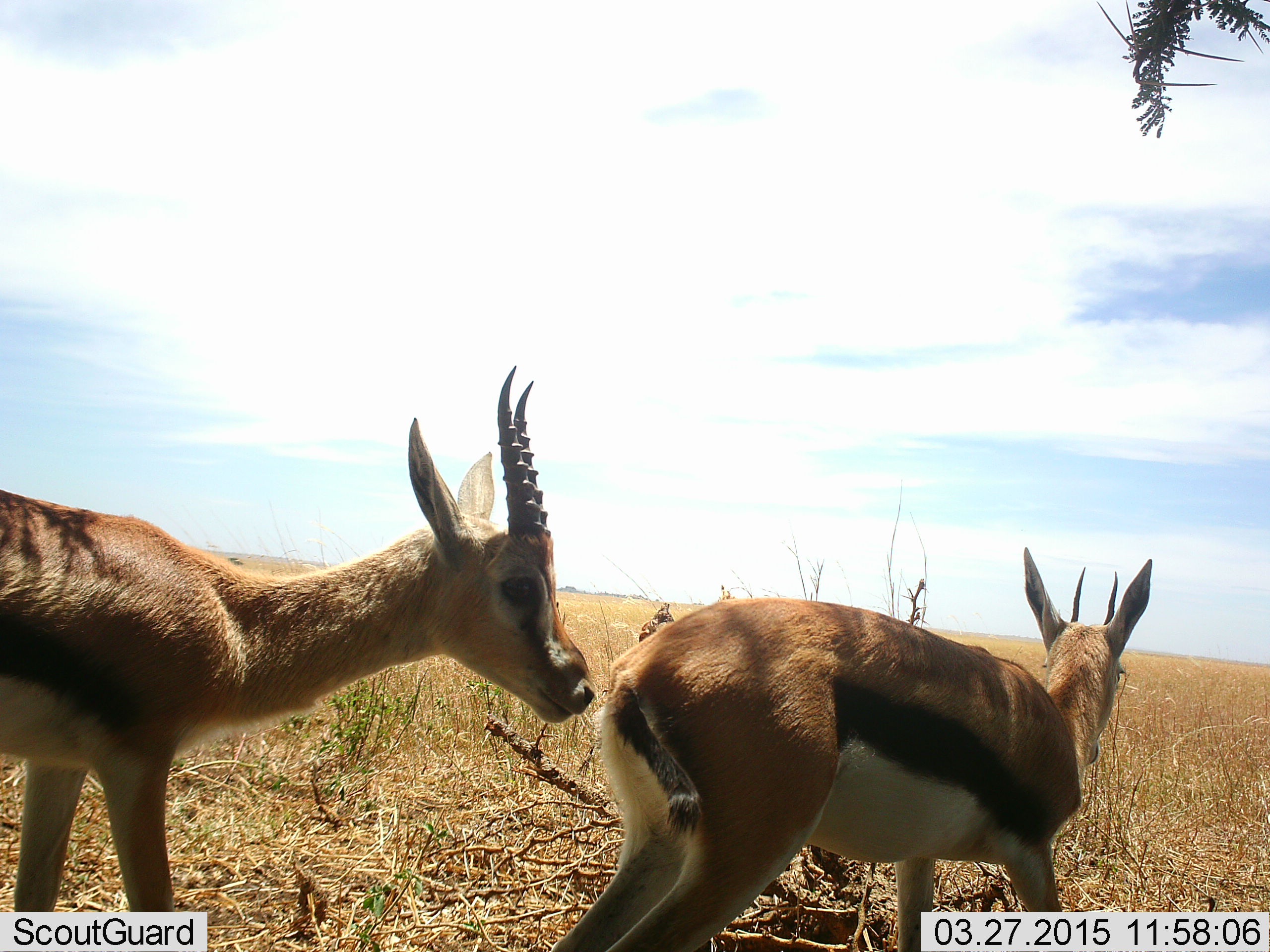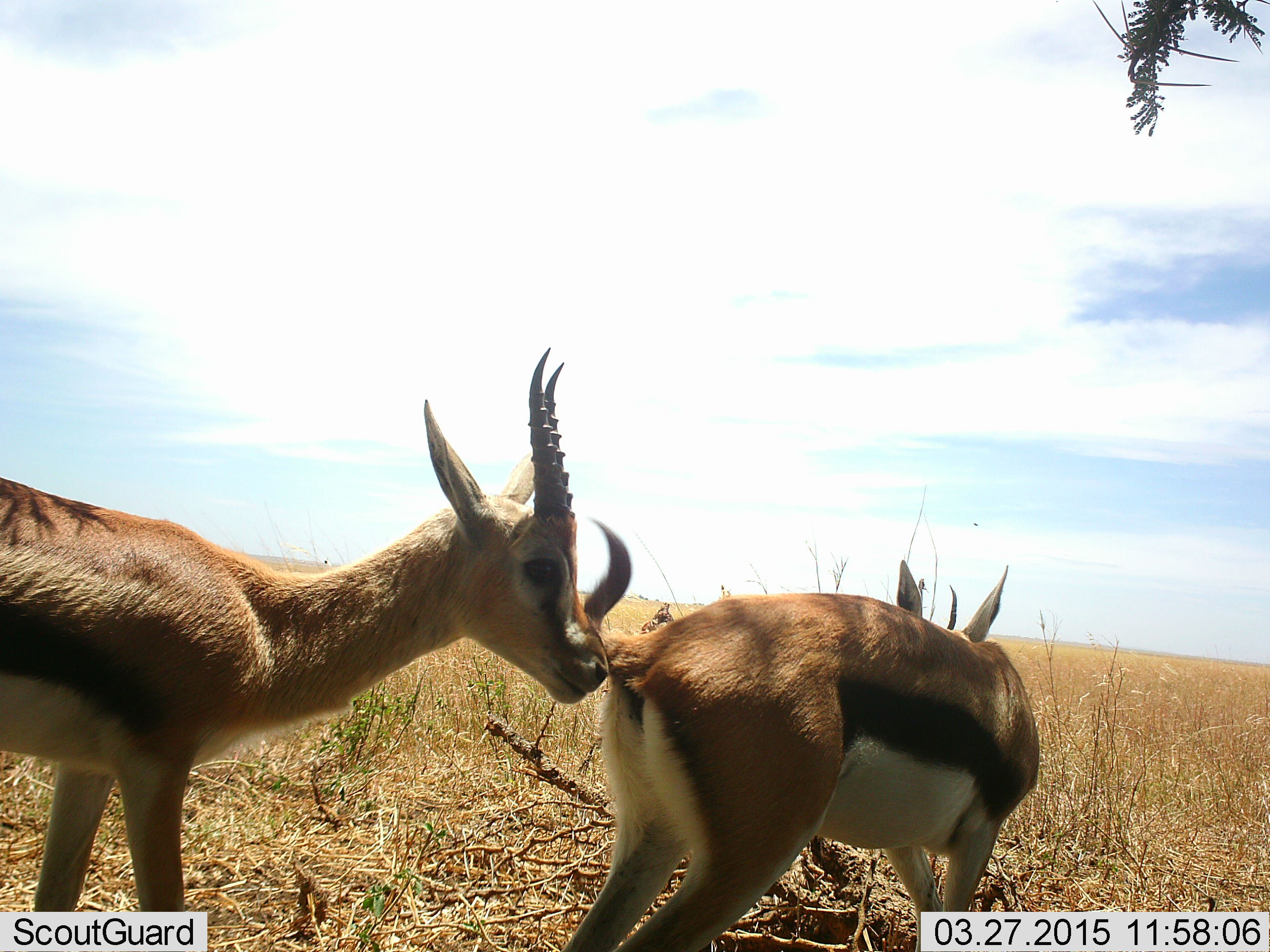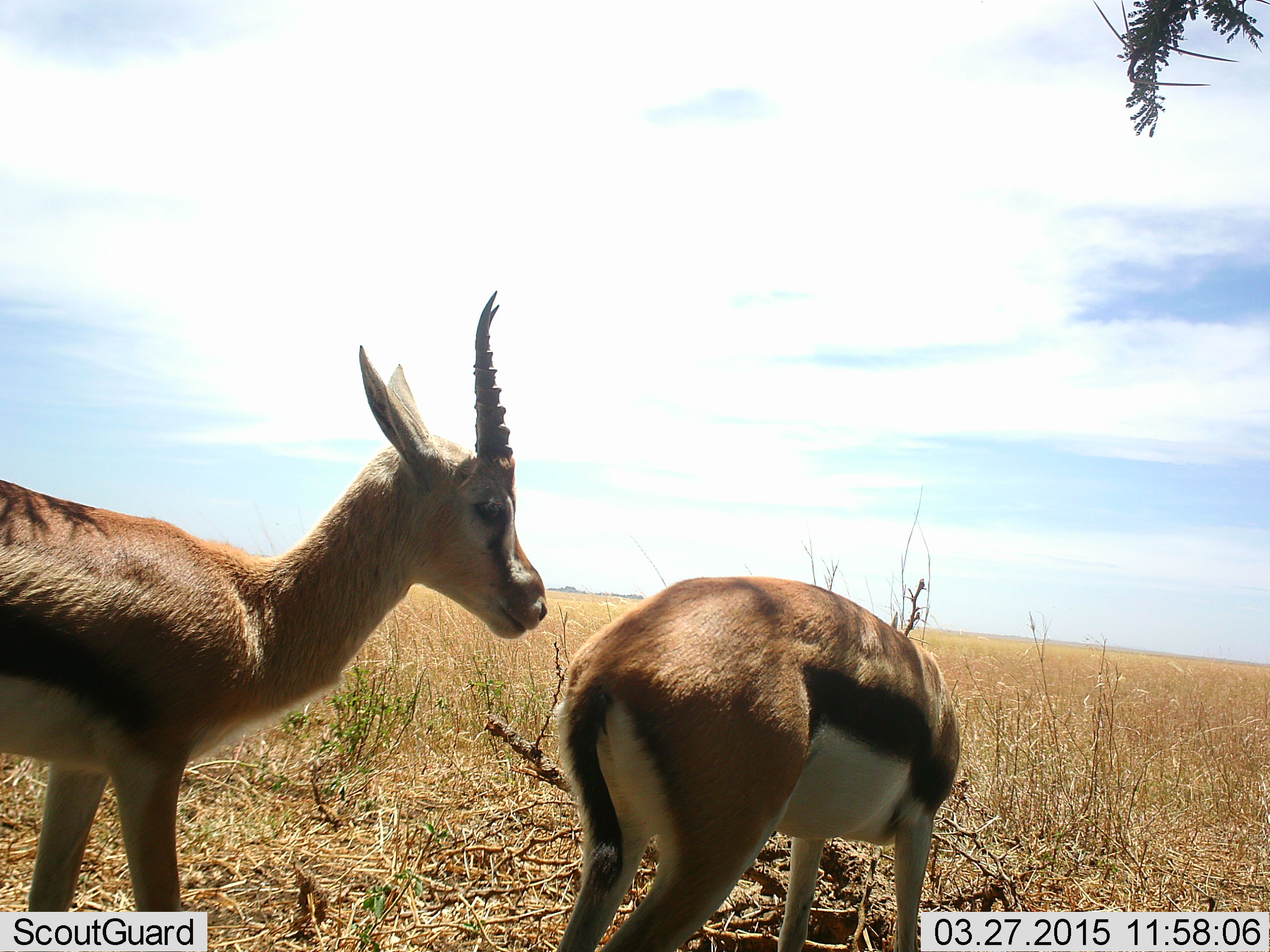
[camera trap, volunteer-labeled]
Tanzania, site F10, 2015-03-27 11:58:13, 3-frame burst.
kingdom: Animalia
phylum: Chordata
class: Mammalia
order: Artiodactyla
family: Bovidae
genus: Eudorcas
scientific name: Eudorcas thomsonii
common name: thomson's gazelle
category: gazellethomsons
Gazellethomsons (thomson's gazelle) (Eudorcas thomsonii), count 2. Behavior (volunteer vote fractions): standing 70%, resting 0%, moving 0%, interacting 60%. Young present (vote fraction): 0%. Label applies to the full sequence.